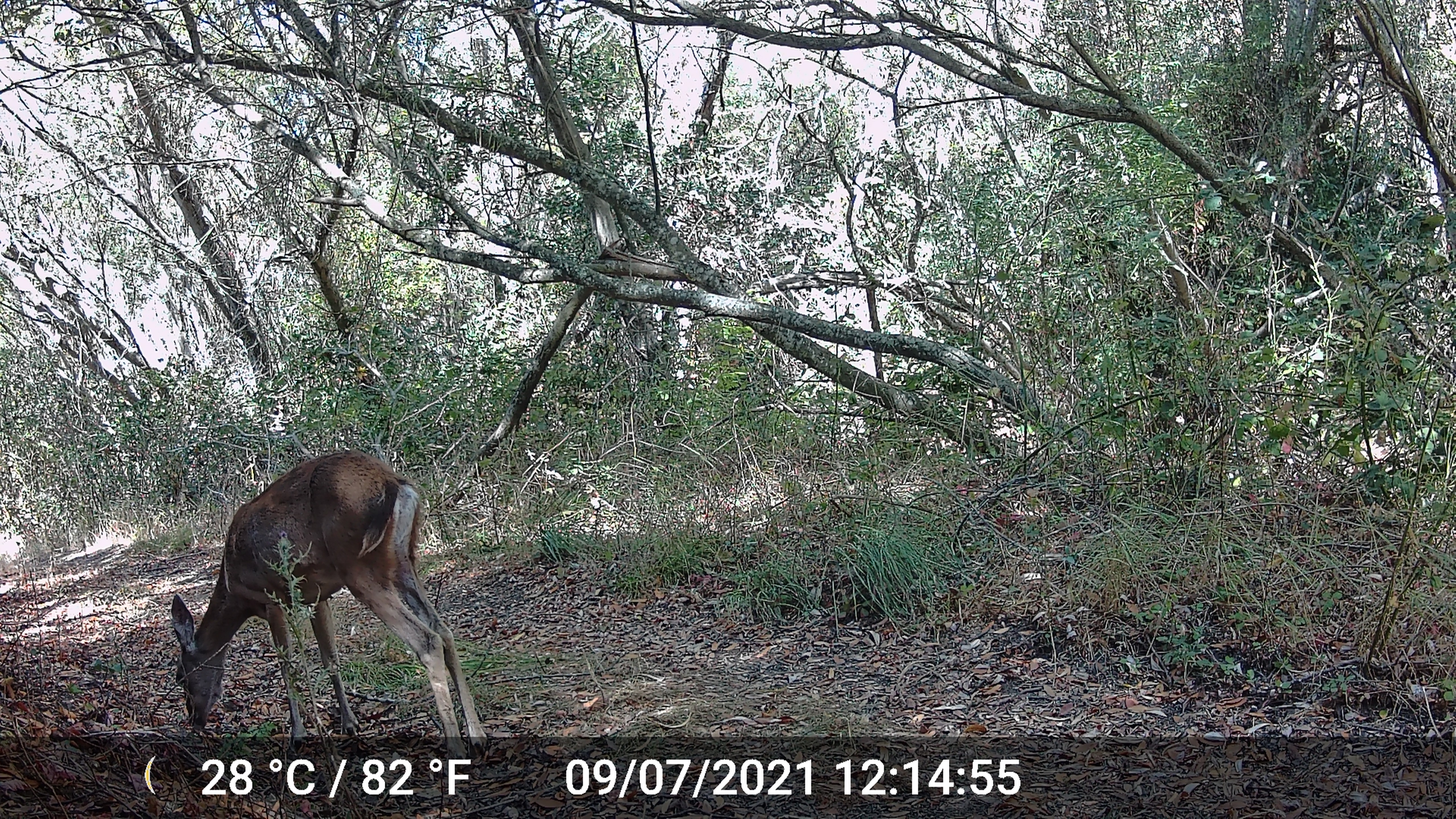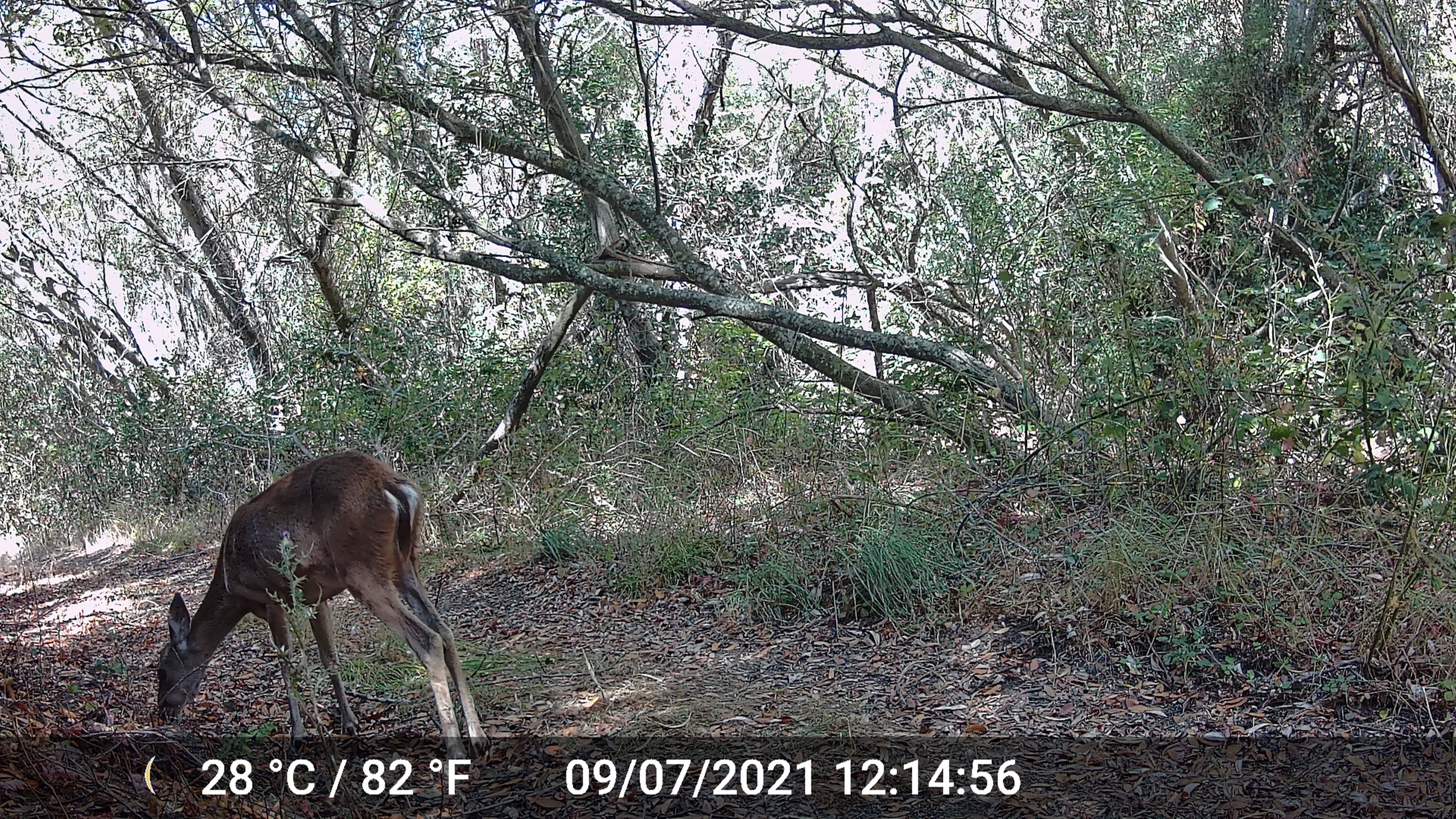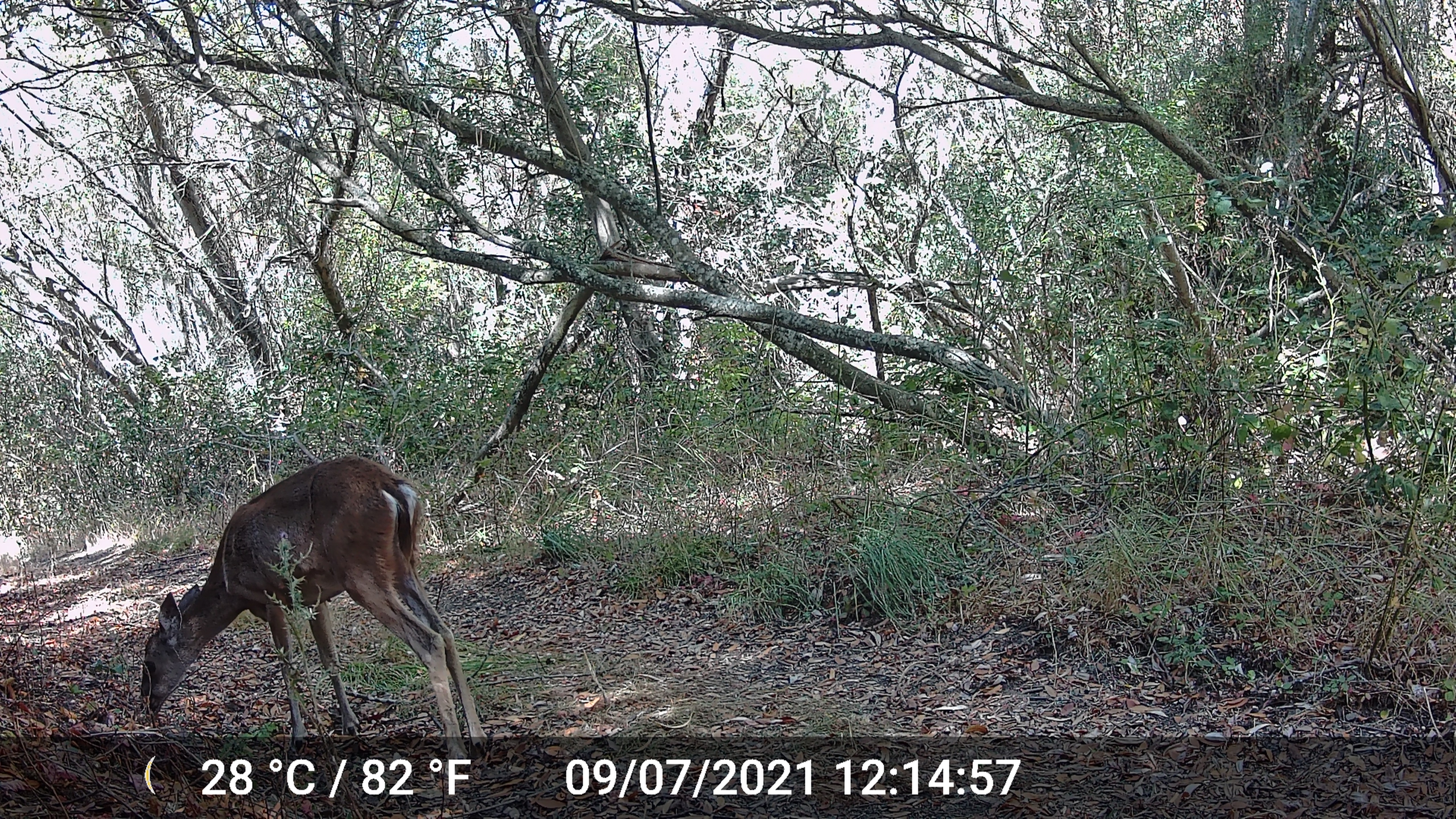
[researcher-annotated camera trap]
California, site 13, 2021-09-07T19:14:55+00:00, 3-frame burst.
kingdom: Animalia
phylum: Chordata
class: Mammalia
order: Artiodactyla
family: Cervidae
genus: Odocoileus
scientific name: Odocoileus hemionus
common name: mule deer